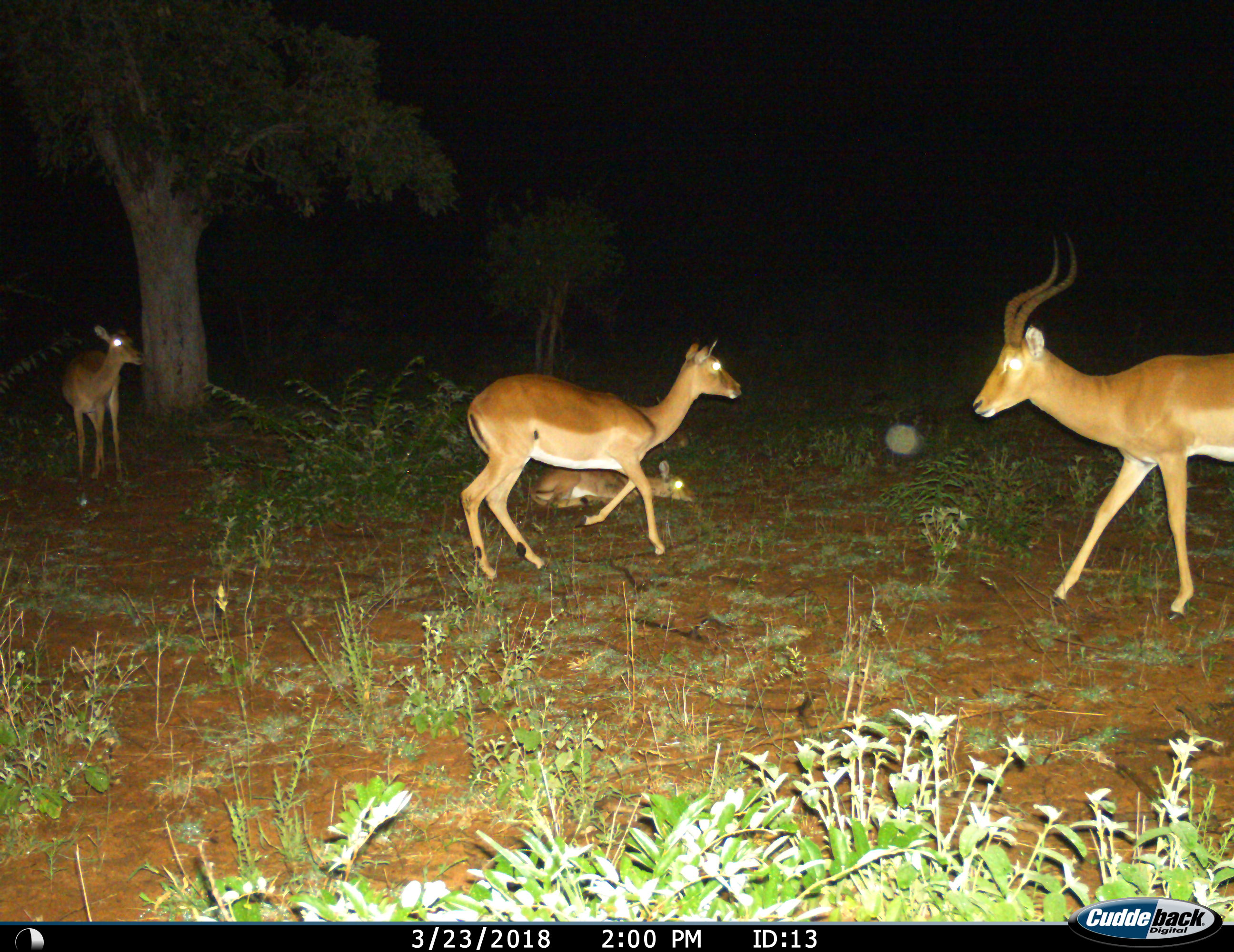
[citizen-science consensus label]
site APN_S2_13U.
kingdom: Animalia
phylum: Chordata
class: Mammalia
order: Artiodactyla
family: Bovidae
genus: Aepyceros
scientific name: Aepyceros melampus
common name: impala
Impala (Aepyceros melampus), count 4. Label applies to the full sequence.